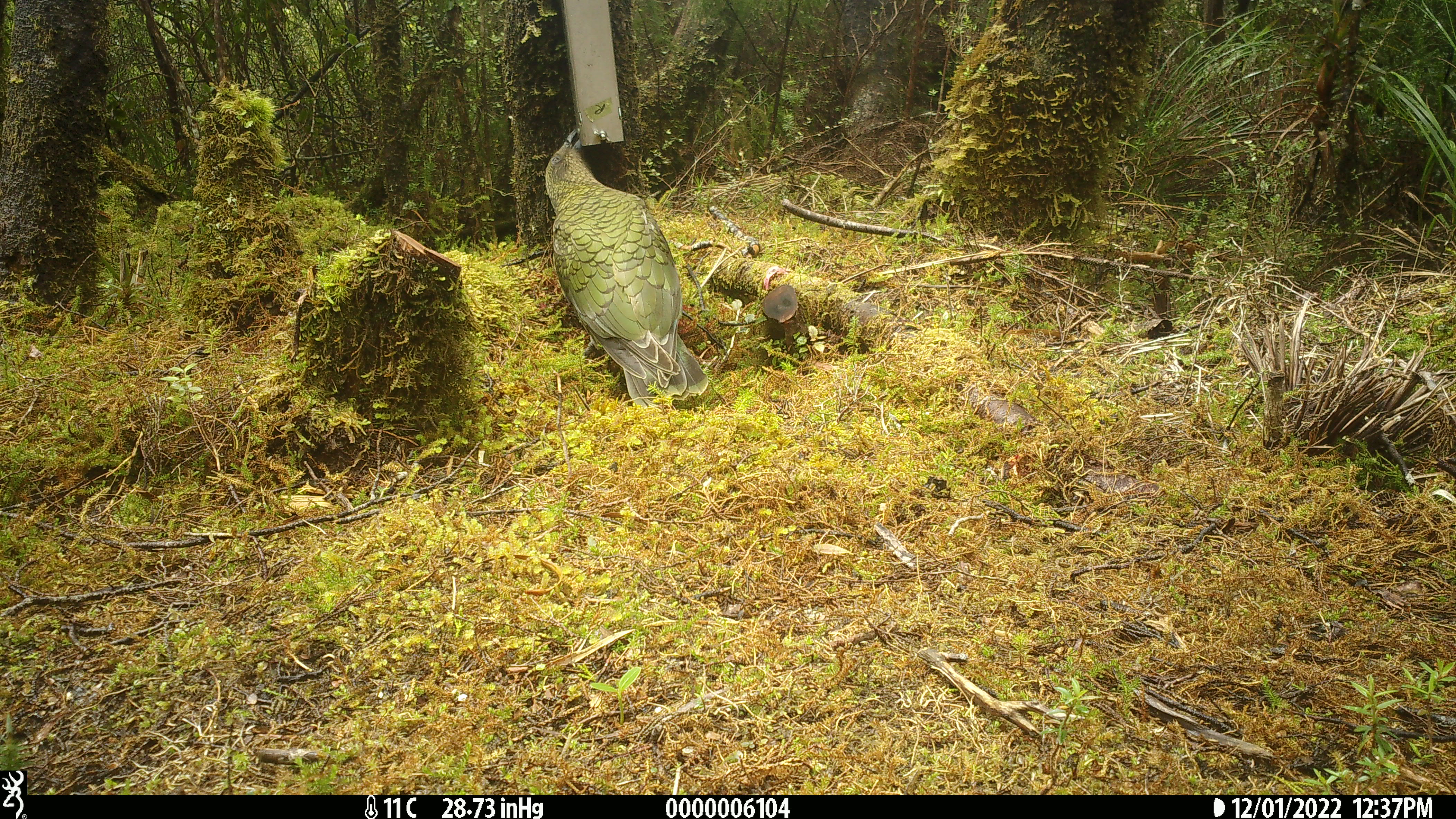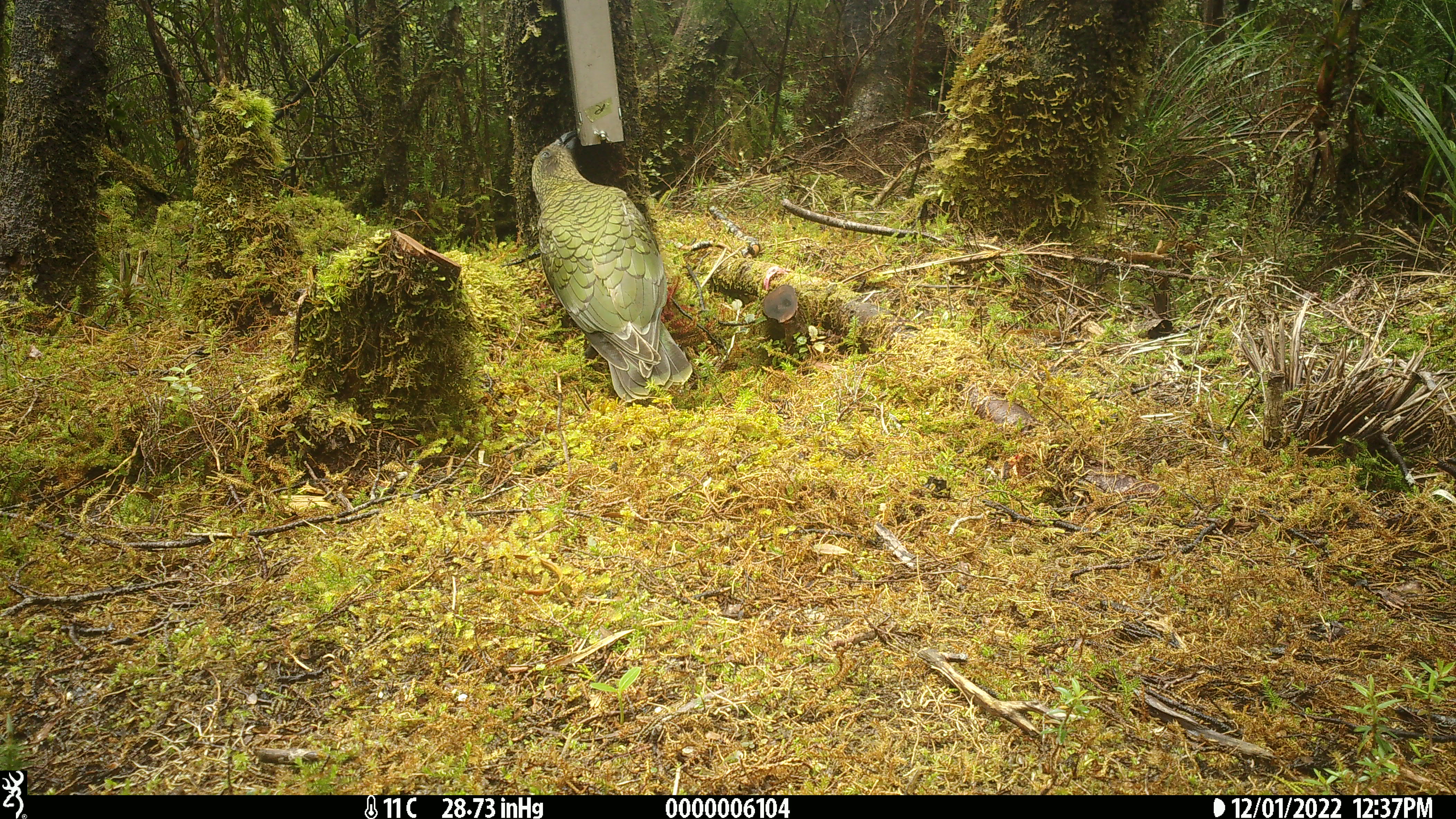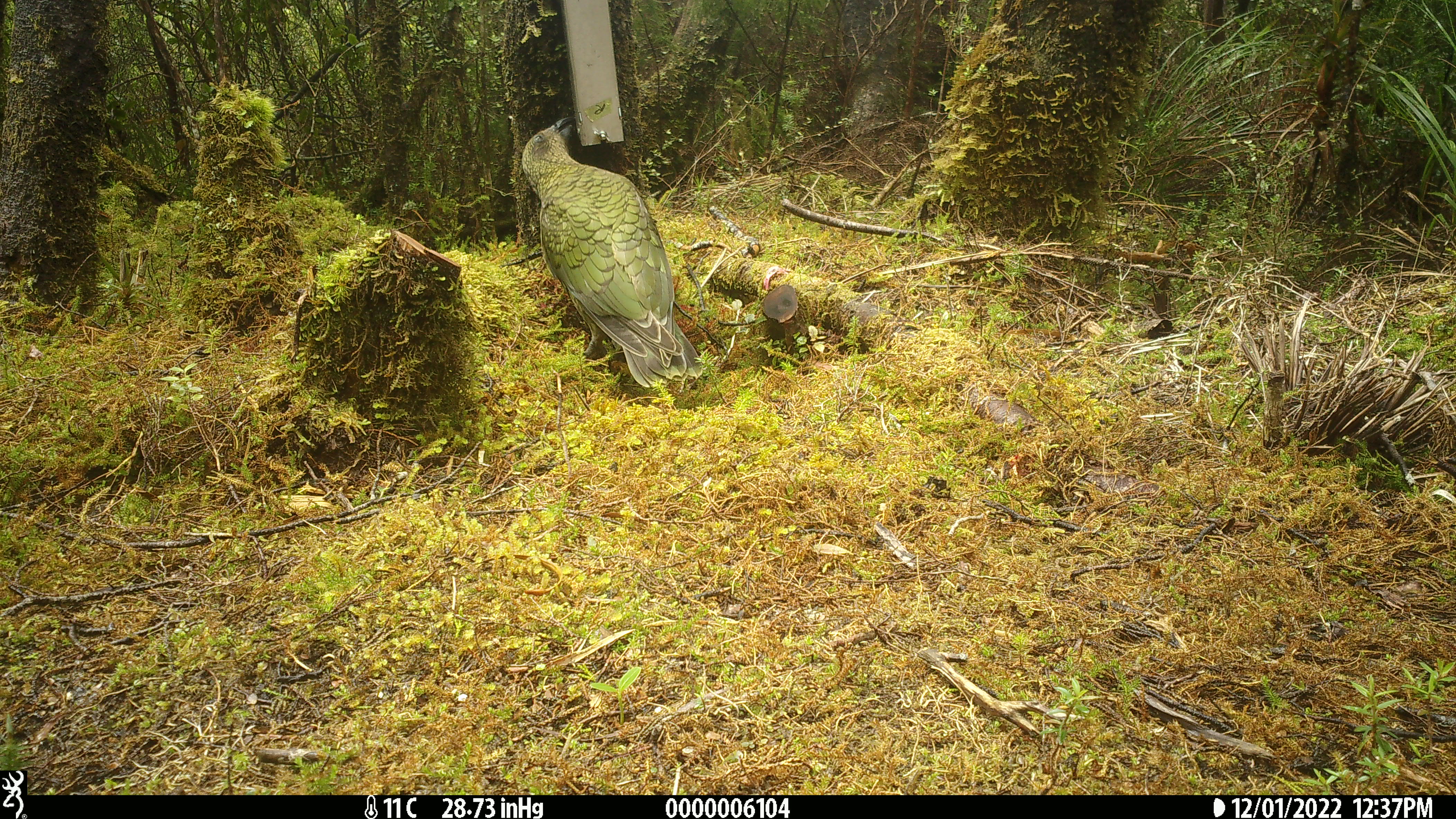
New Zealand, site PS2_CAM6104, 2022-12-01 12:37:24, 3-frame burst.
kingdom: Animalia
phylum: Chordata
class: Aves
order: Psittaciformes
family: Strigopidae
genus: Nestor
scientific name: Nestor notabilis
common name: kea